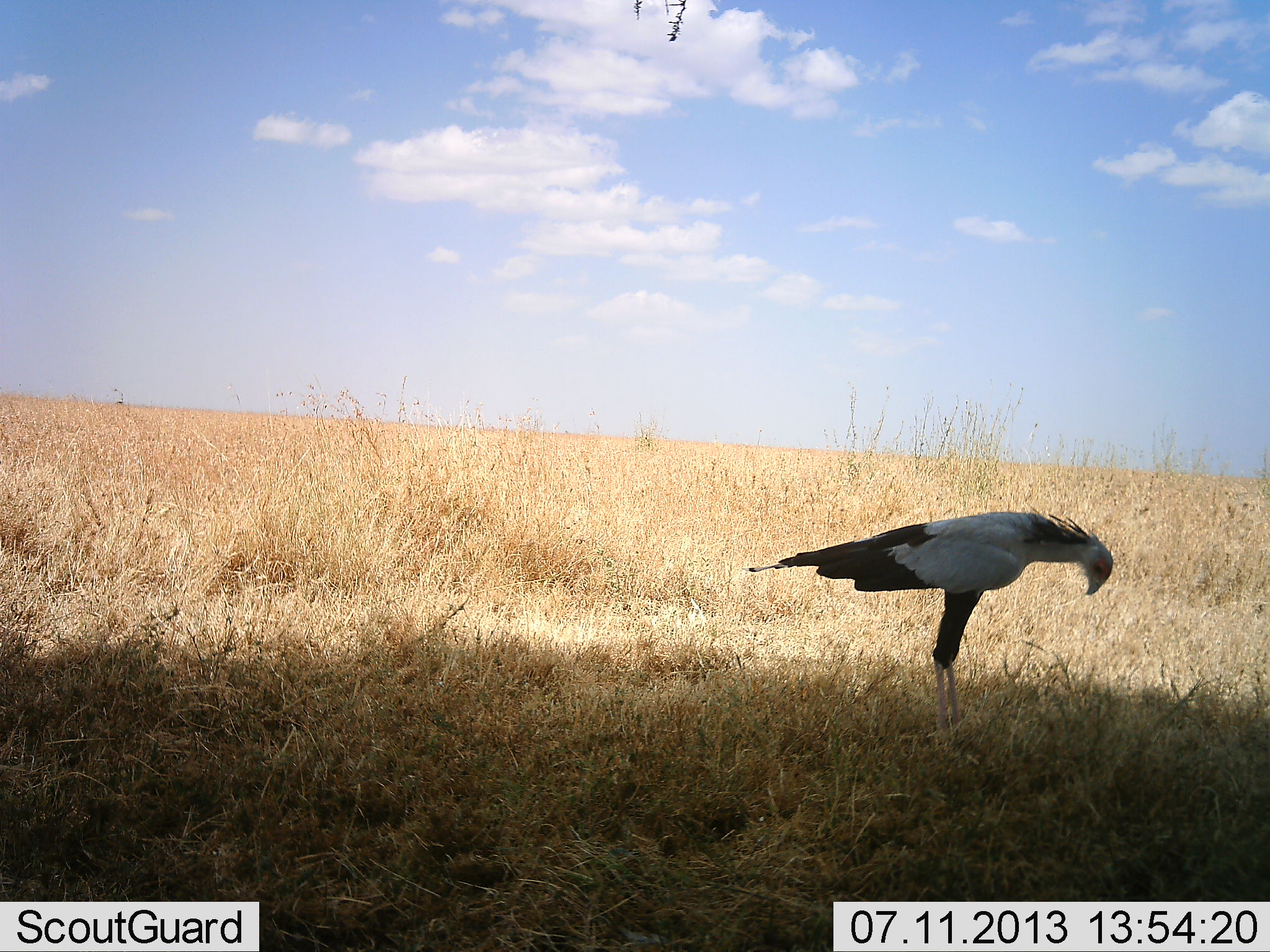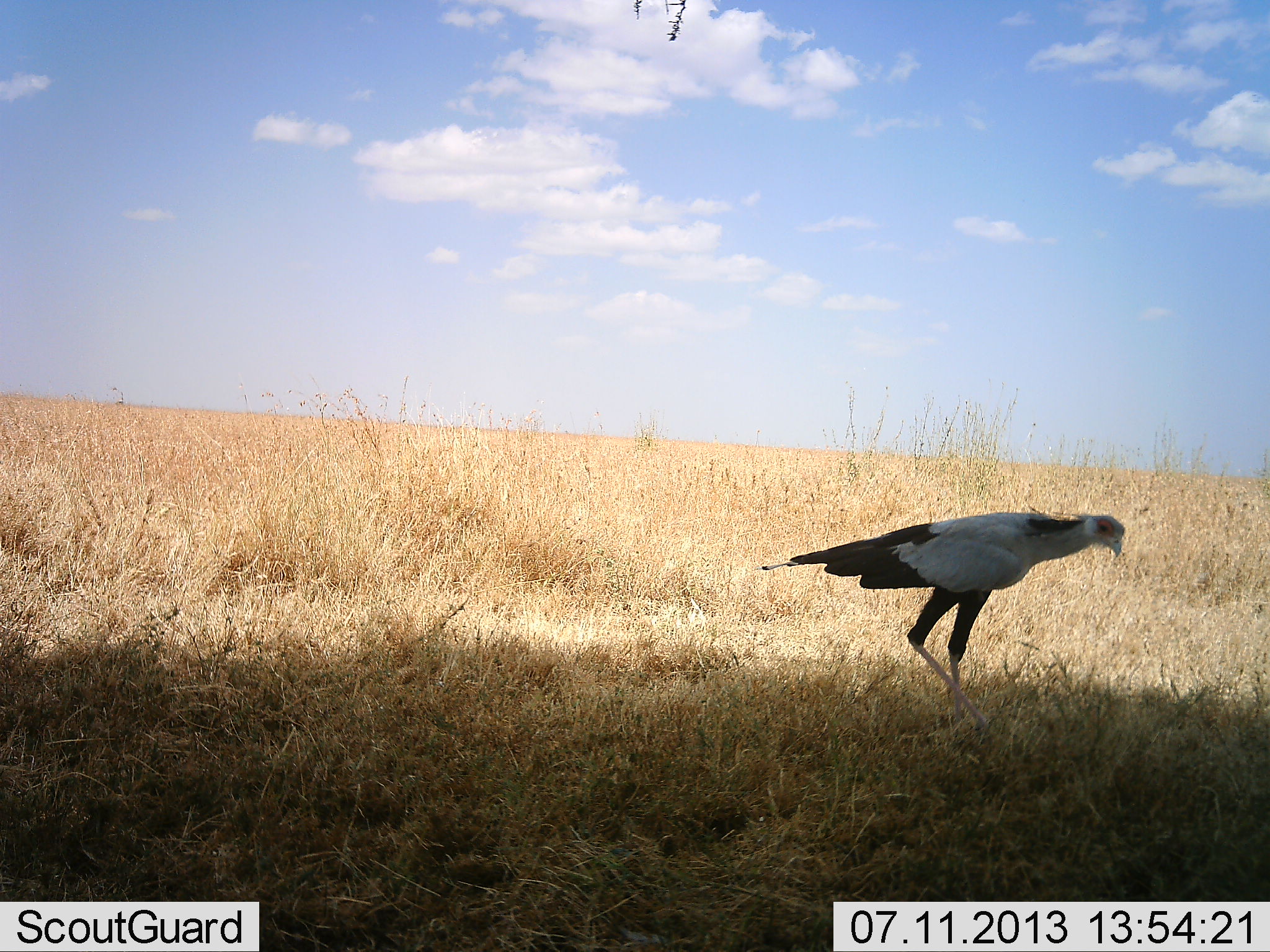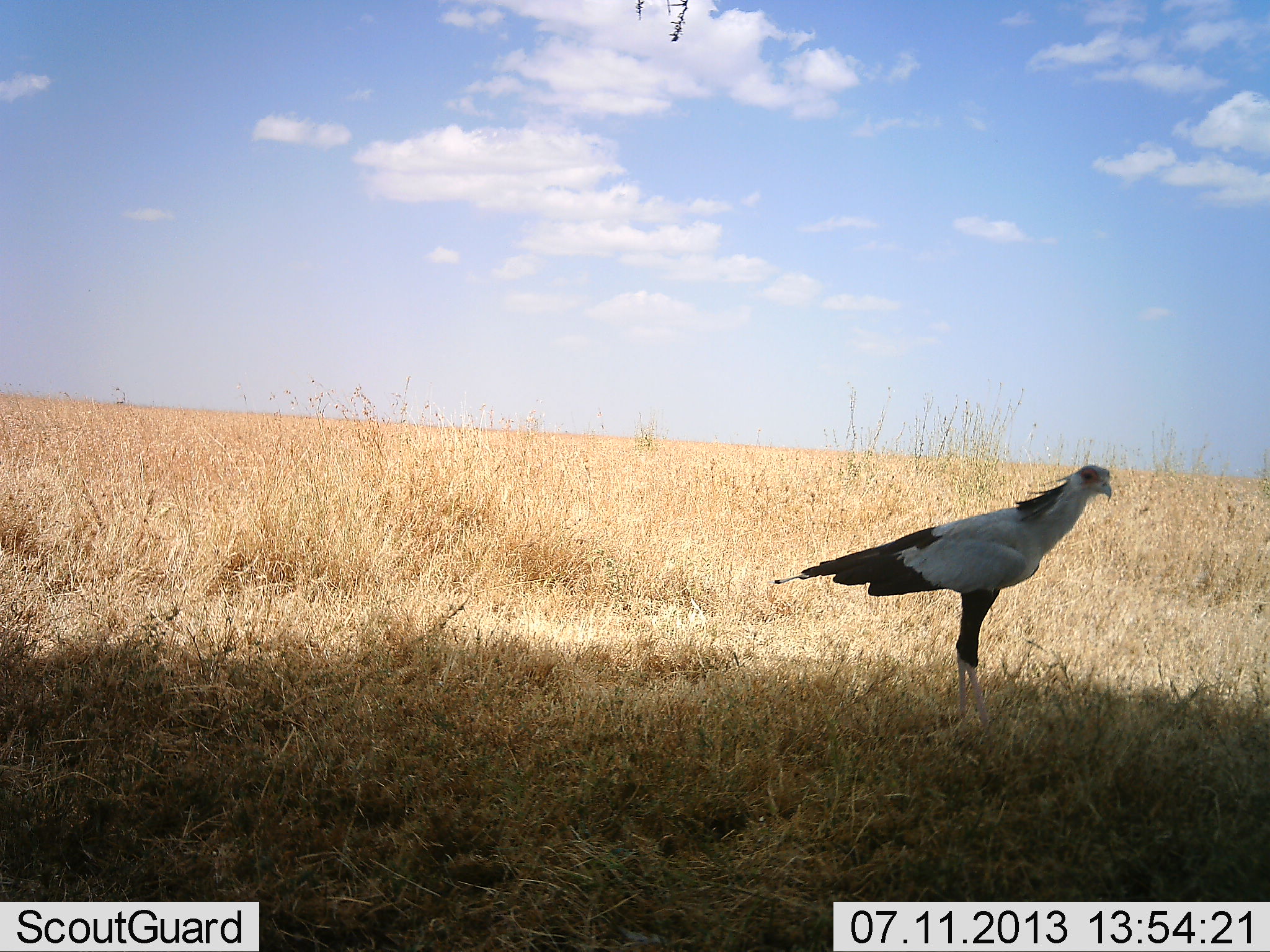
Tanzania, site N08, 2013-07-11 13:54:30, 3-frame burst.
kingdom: Animalia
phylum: Chordata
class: Aves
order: Accipitriformes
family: Sagittariidae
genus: Sagittarius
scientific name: Sagittarius serpentarius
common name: secretary bird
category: secretarybird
Secretarybird (secretary bird) (Sagittarius serpentarius), count 1. Behavior (volunteer vote fractions): standing 80%, resting 10%, moving 10%, interacting 0%. Young present (vote fraction): 0%. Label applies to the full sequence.